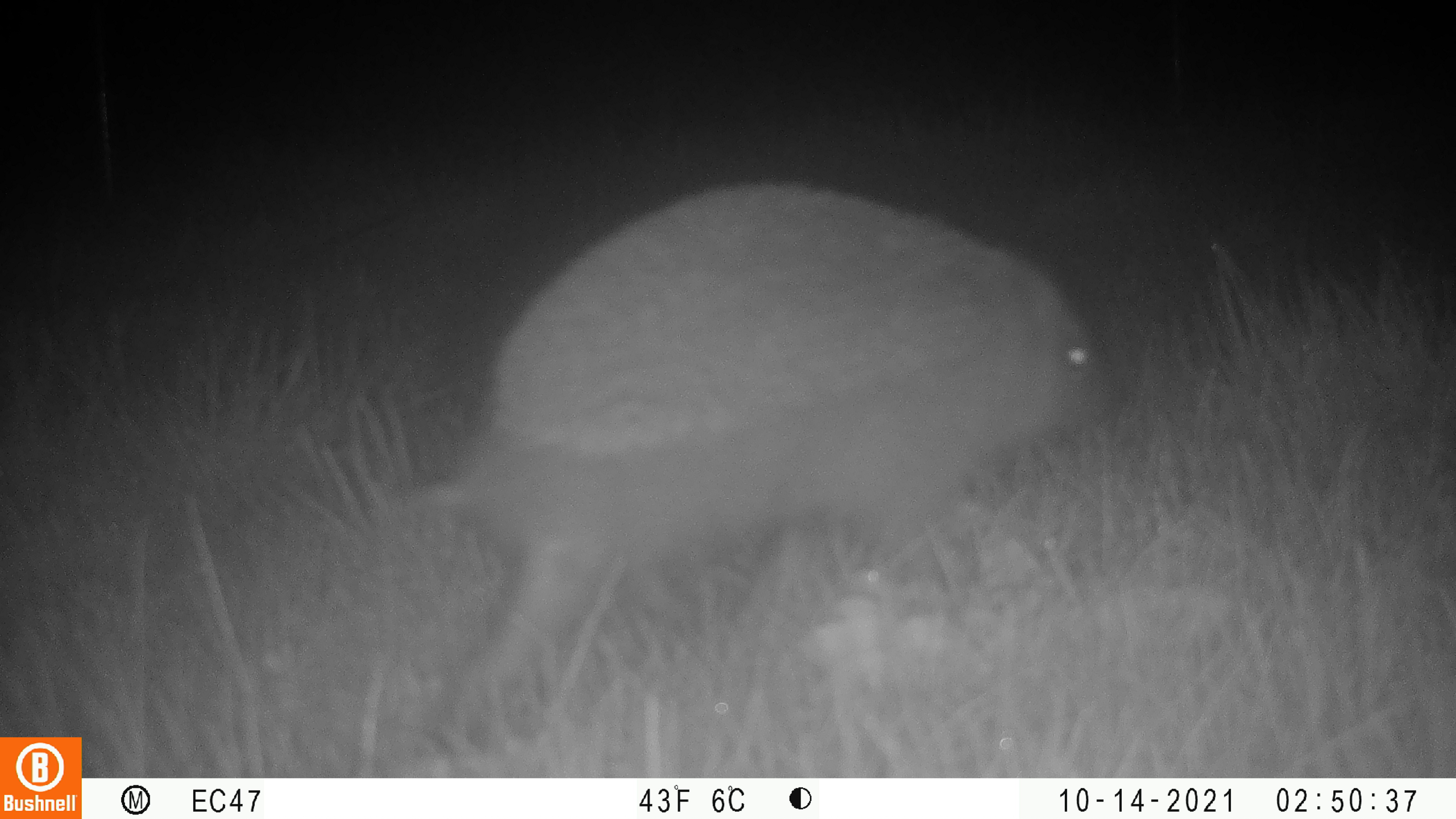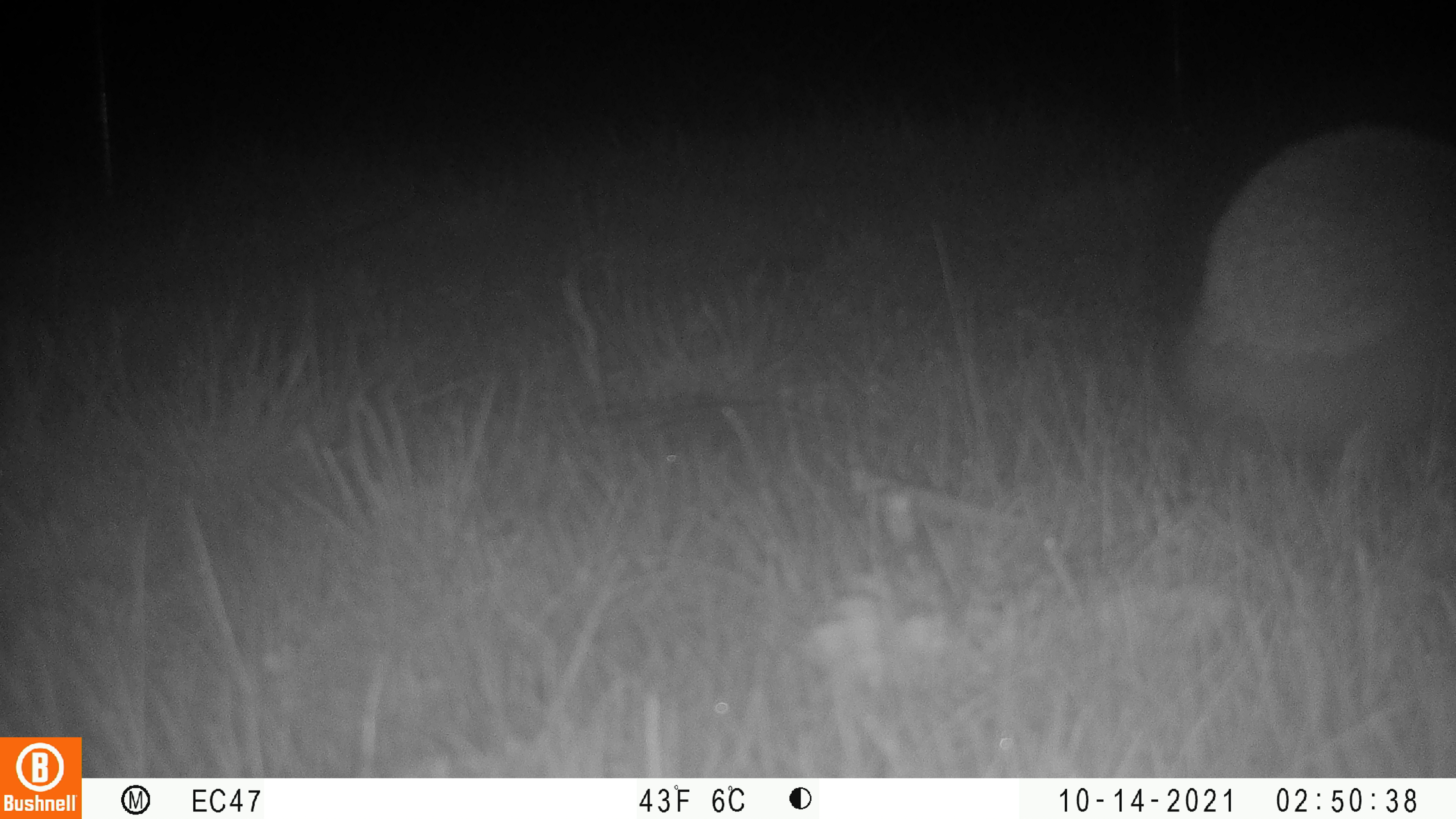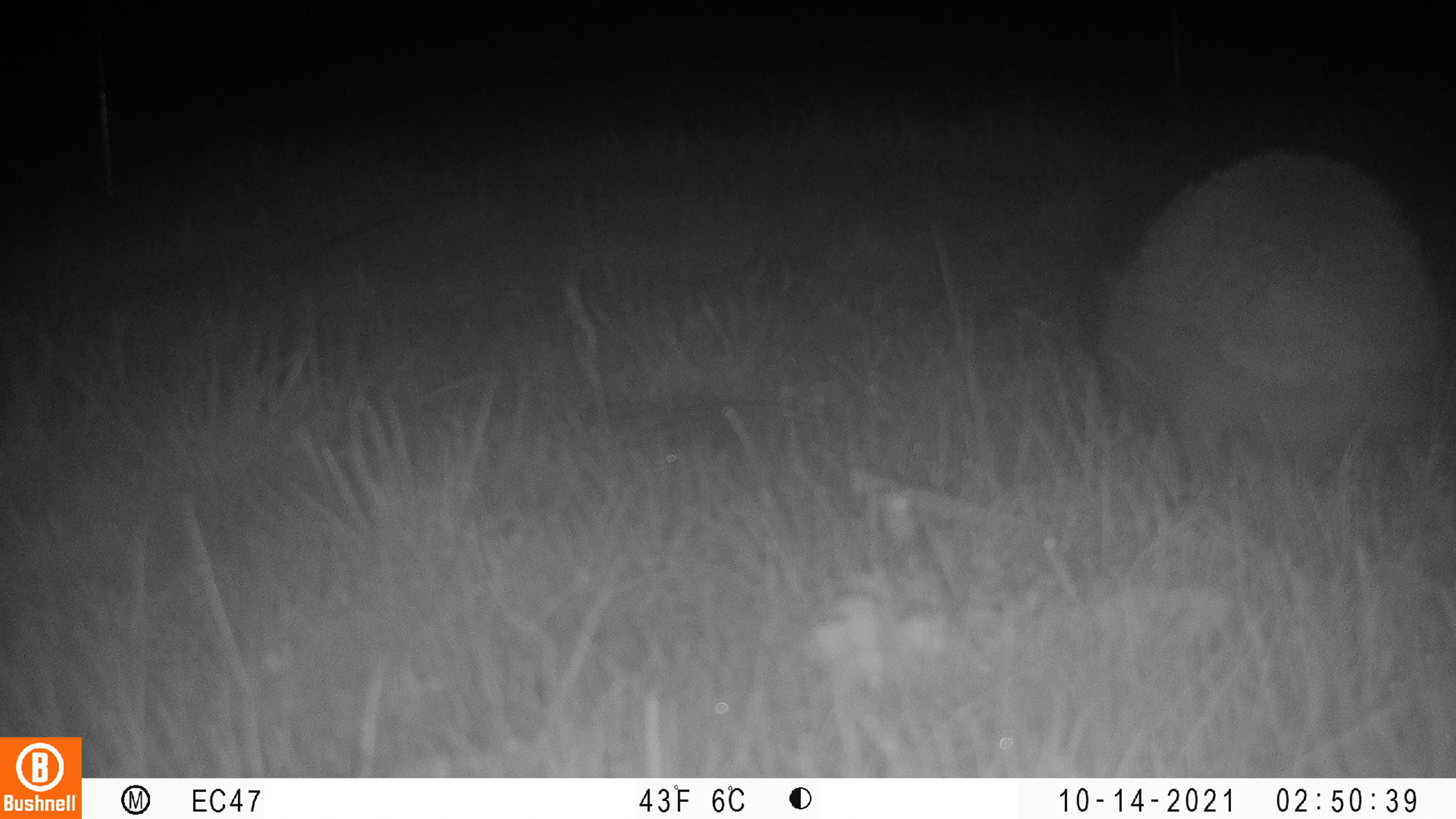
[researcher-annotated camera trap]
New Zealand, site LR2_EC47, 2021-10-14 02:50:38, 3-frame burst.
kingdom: Animalia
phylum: Chordata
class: Mammalia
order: Eulipotyphla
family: Erinaceidae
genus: Erinaceus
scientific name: Erinaceus europaeus europaeus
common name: european hedgehog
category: hedgehog